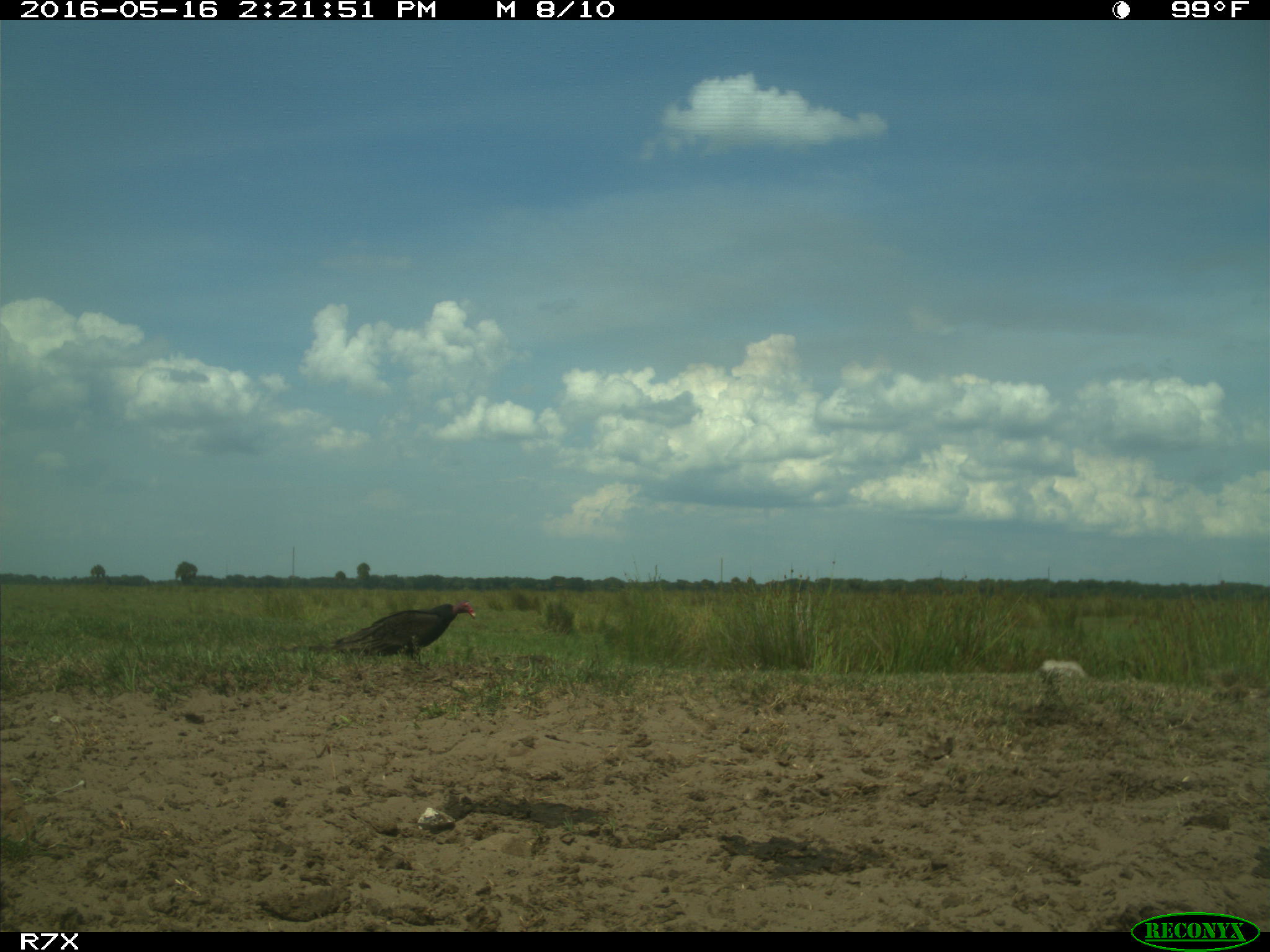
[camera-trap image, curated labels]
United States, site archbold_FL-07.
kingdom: Animalia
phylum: Chordata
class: Aves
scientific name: Aves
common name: birds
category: unidentified bird